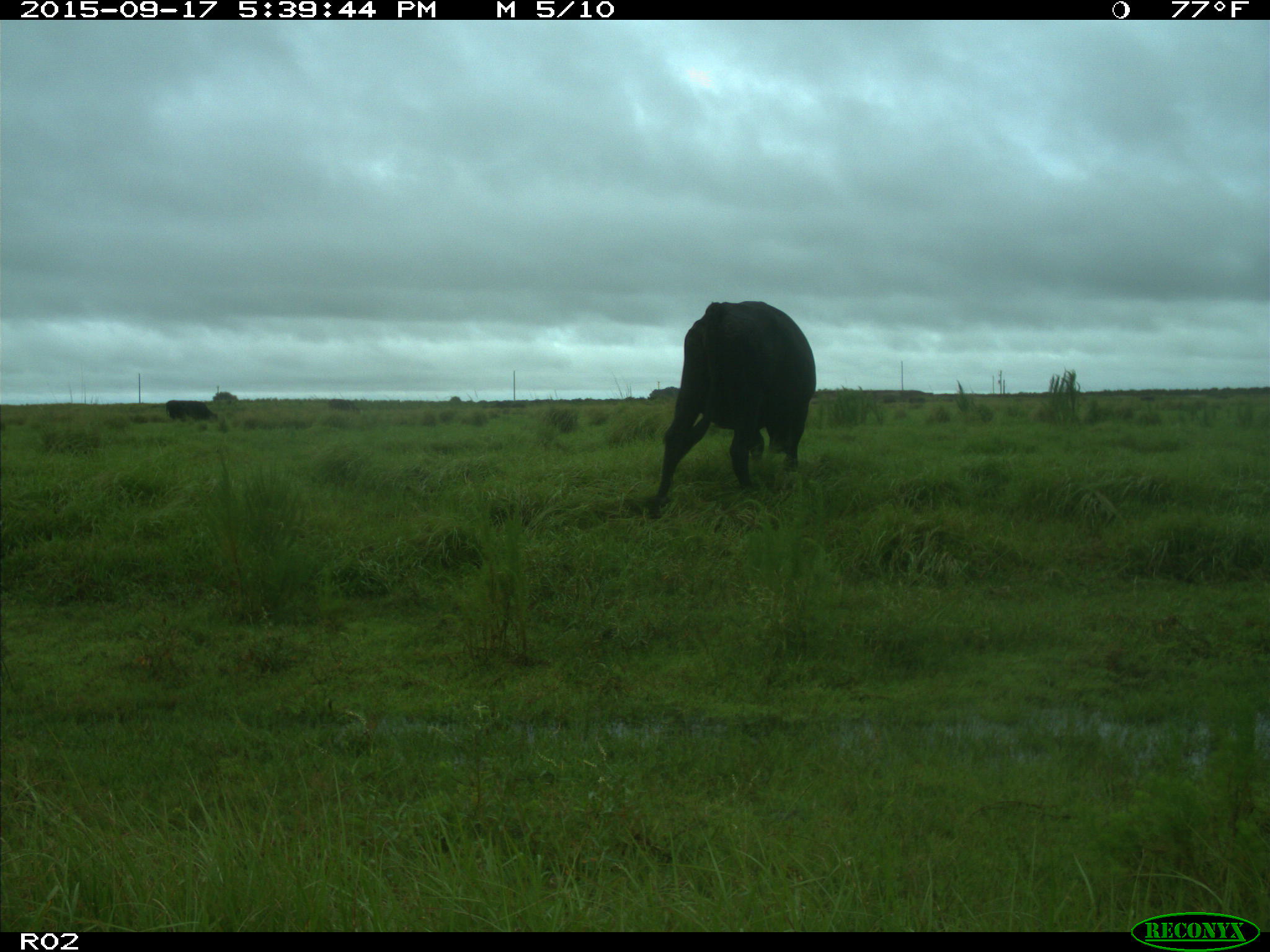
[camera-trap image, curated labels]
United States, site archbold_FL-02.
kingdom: Animalia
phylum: Chordata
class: Mammalia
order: Artiodactyla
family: Bovidae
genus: Bos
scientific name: Bos taurus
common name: domestic cow